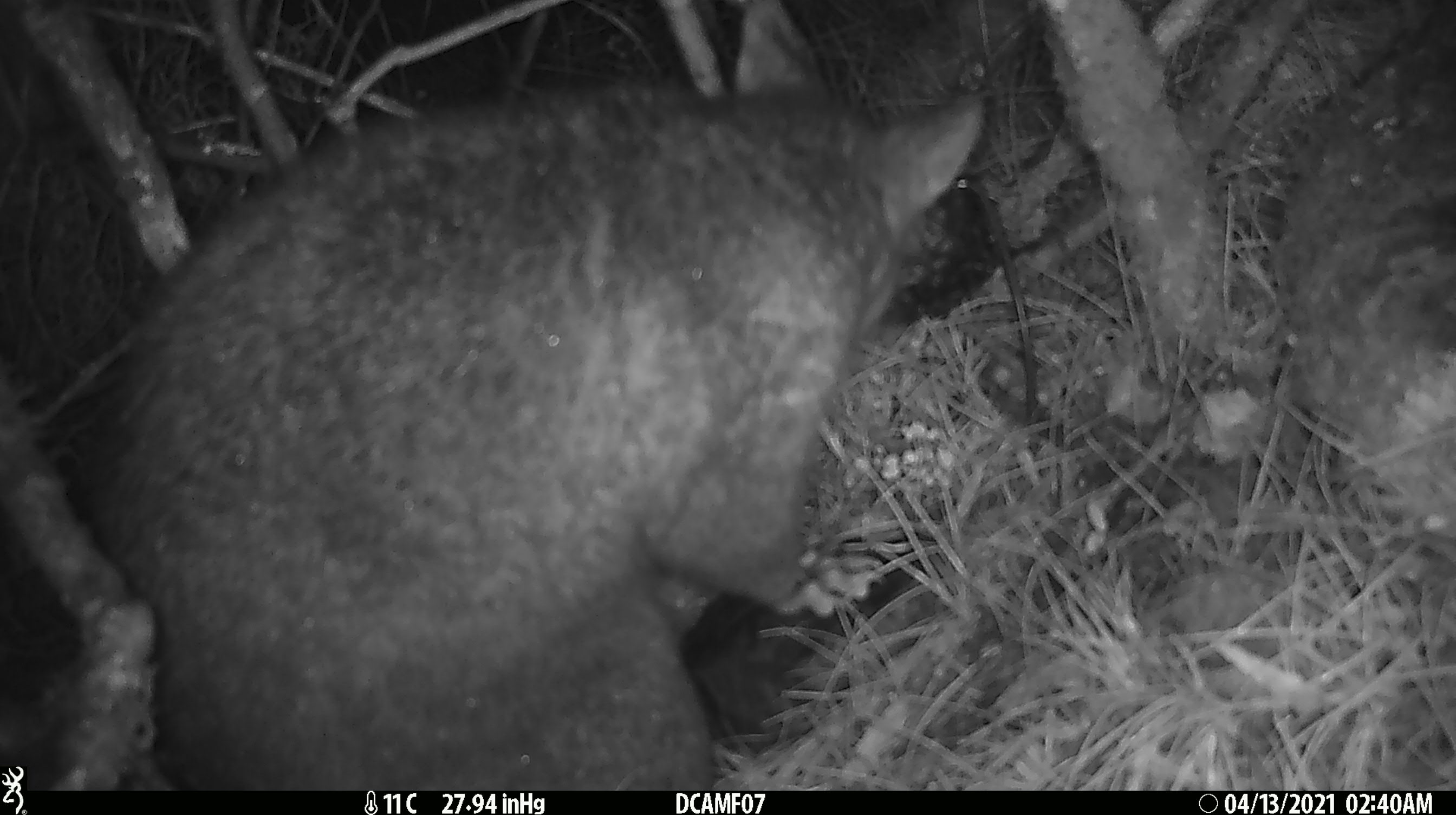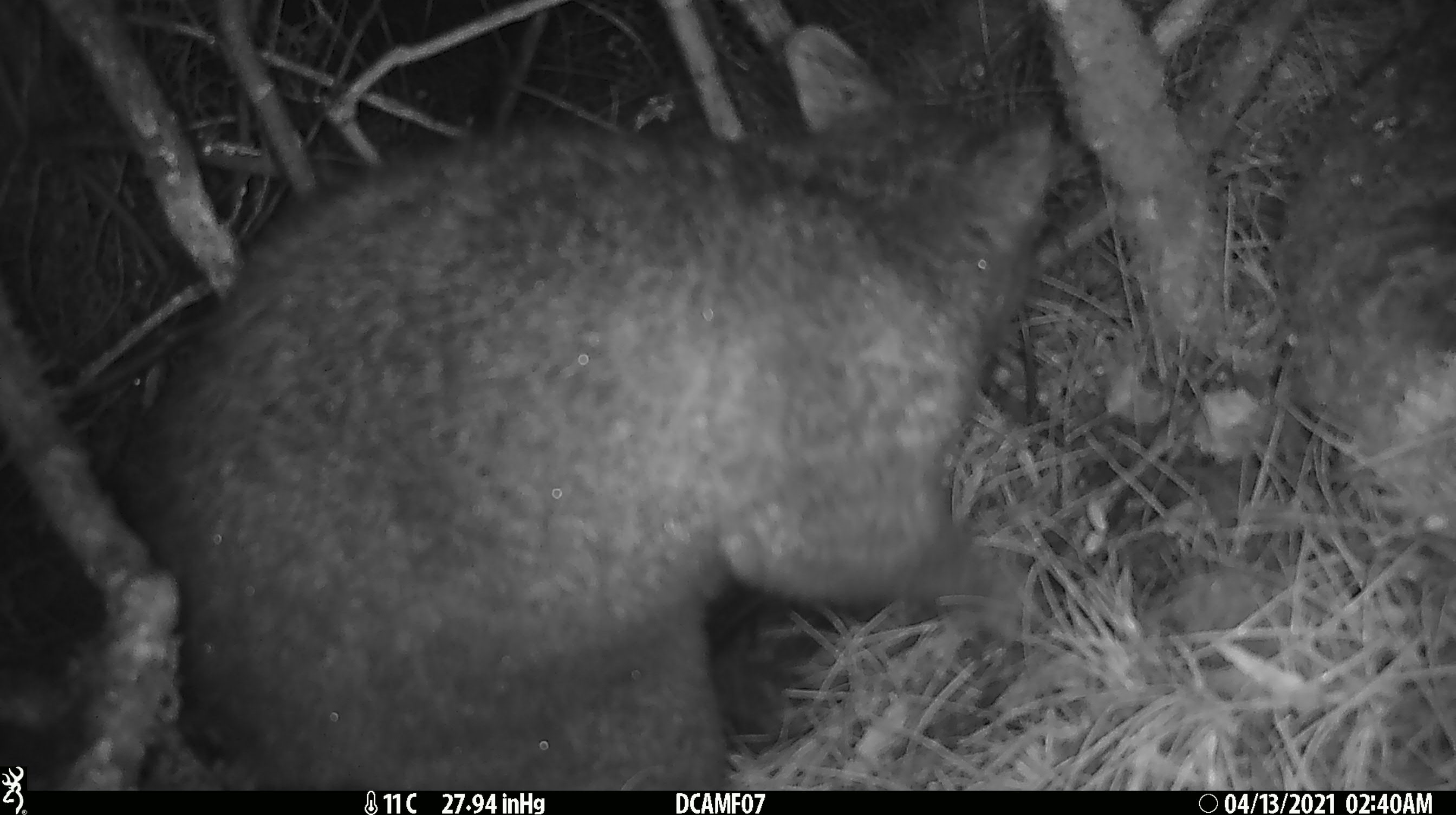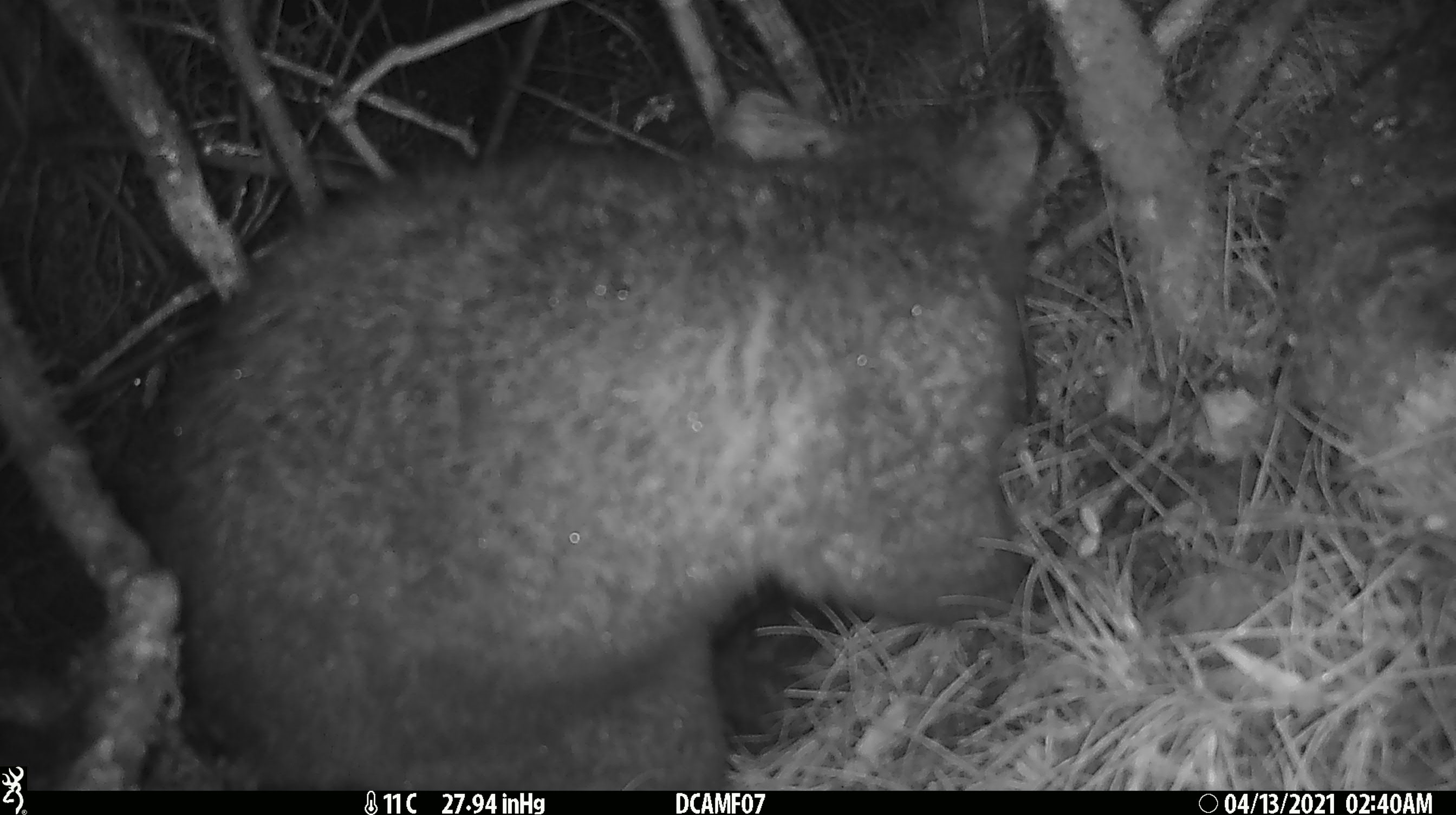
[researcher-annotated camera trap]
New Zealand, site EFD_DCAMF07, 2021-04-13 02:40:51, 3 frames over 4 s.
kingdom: Animalia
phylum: Chordata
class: Mammalia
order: Diprotodontia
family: Phalangeridae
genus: Trichosurus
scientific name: Trichosurus vulpecula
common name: common brushtail possum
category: possum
Possum (common brushtail possum) (Trichosurus vulpecula).